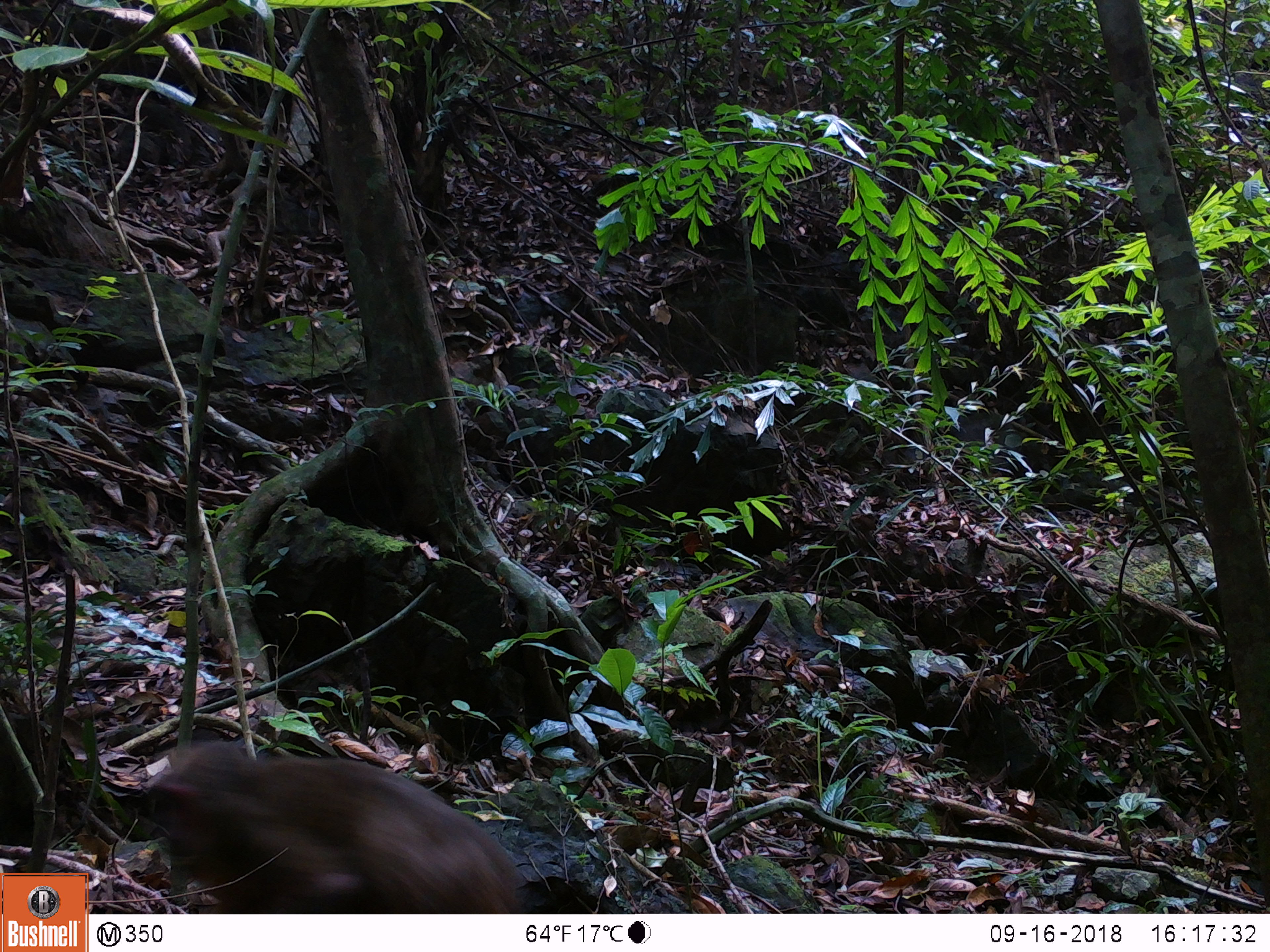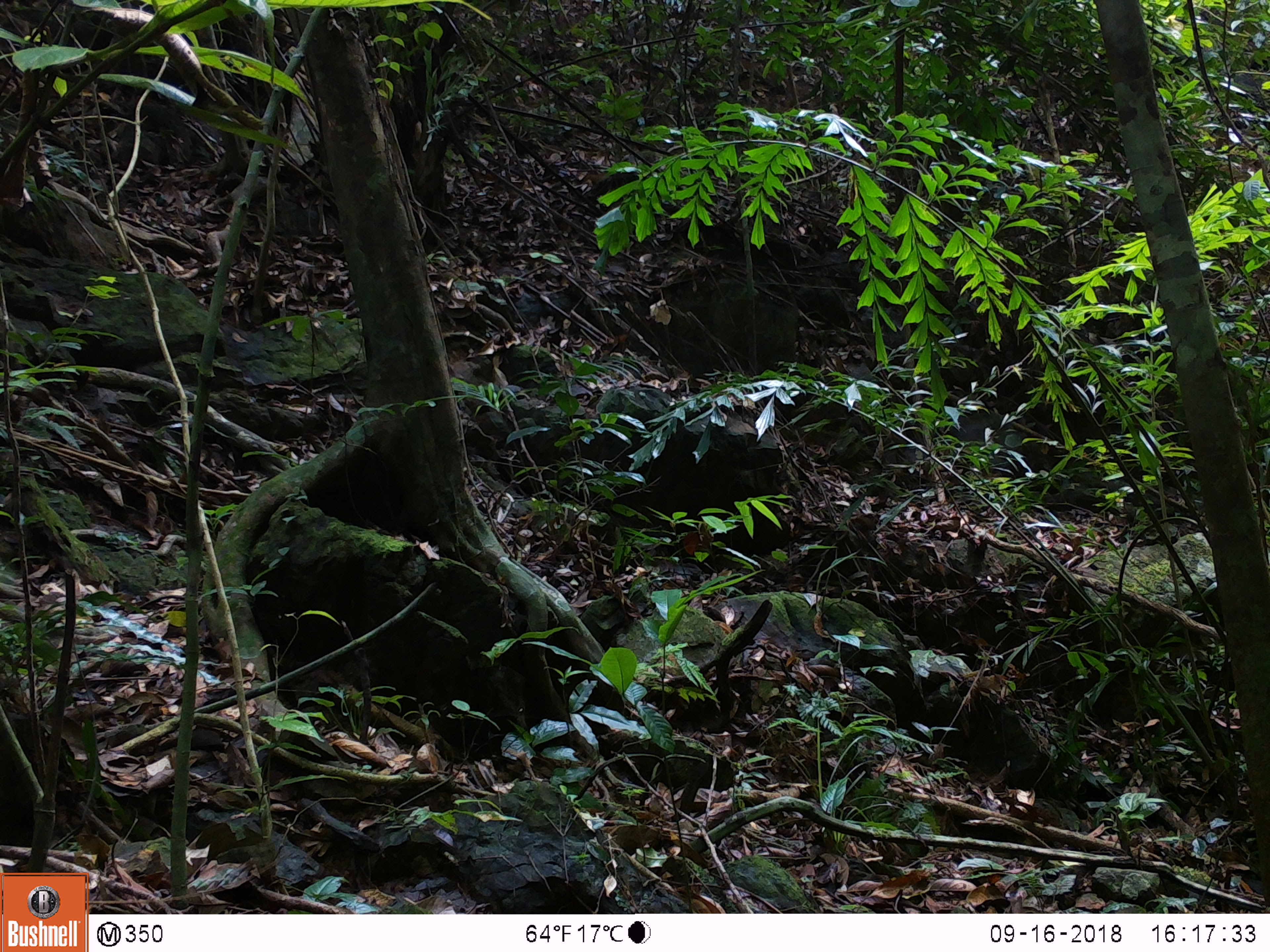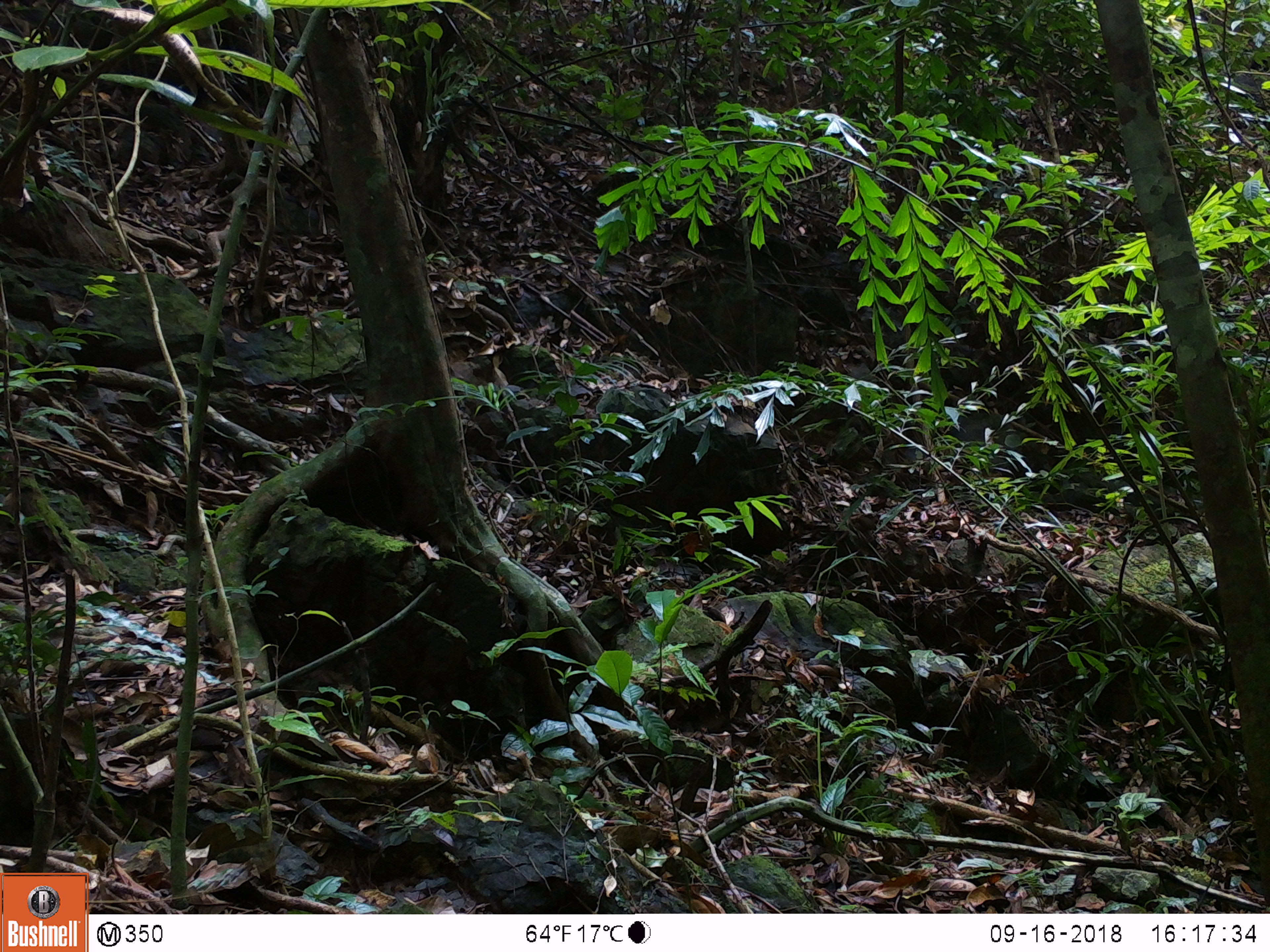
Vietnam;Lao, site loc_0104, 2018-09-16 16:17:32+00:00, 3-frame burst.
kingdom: Animalia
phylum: Chordata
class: Mammalia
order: Primates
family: Cercopithecidae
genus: Macaca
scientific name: Macaca arctoides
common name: stump-tailed macaque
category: stump tailed macaque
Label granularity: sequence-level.